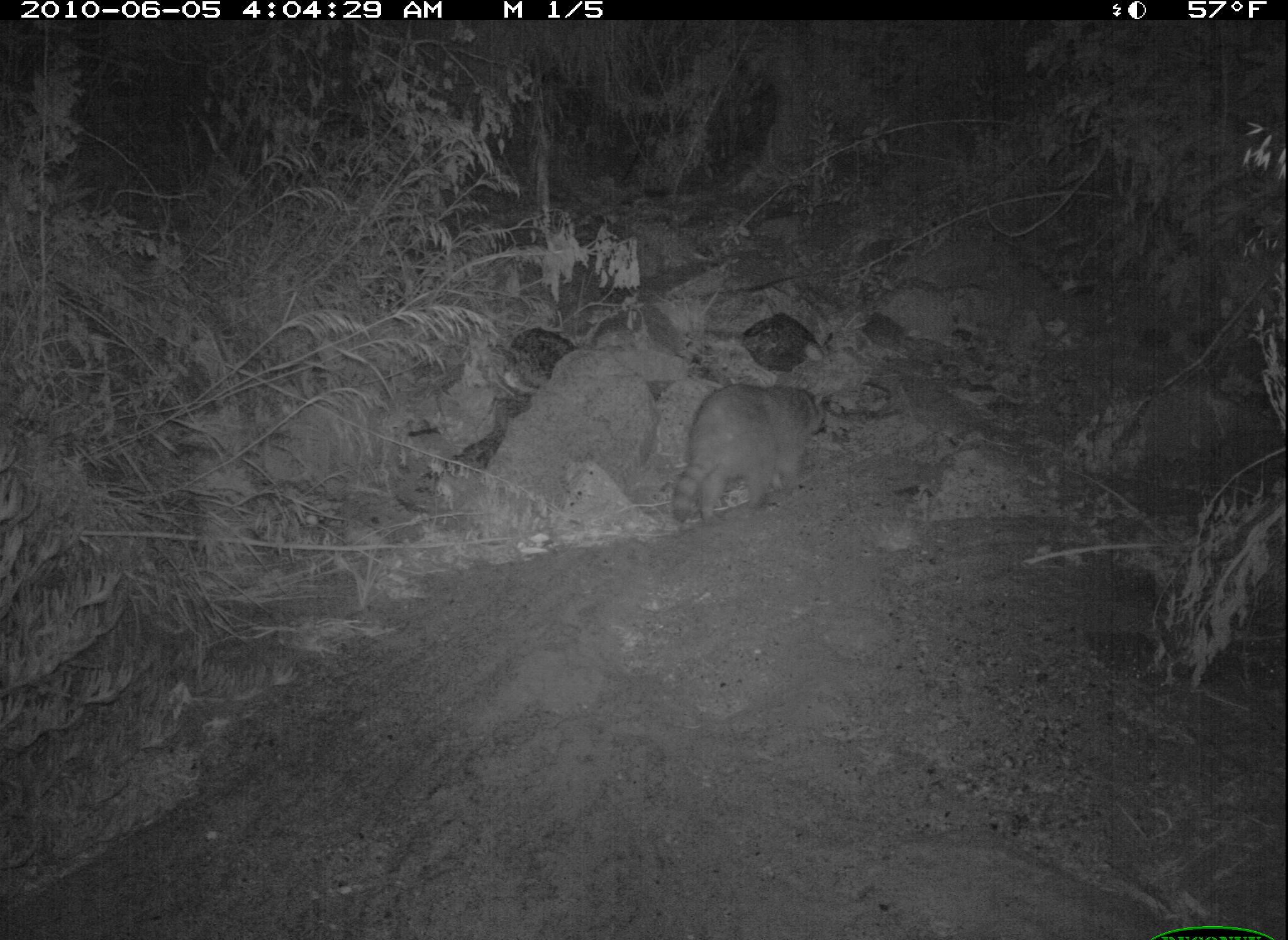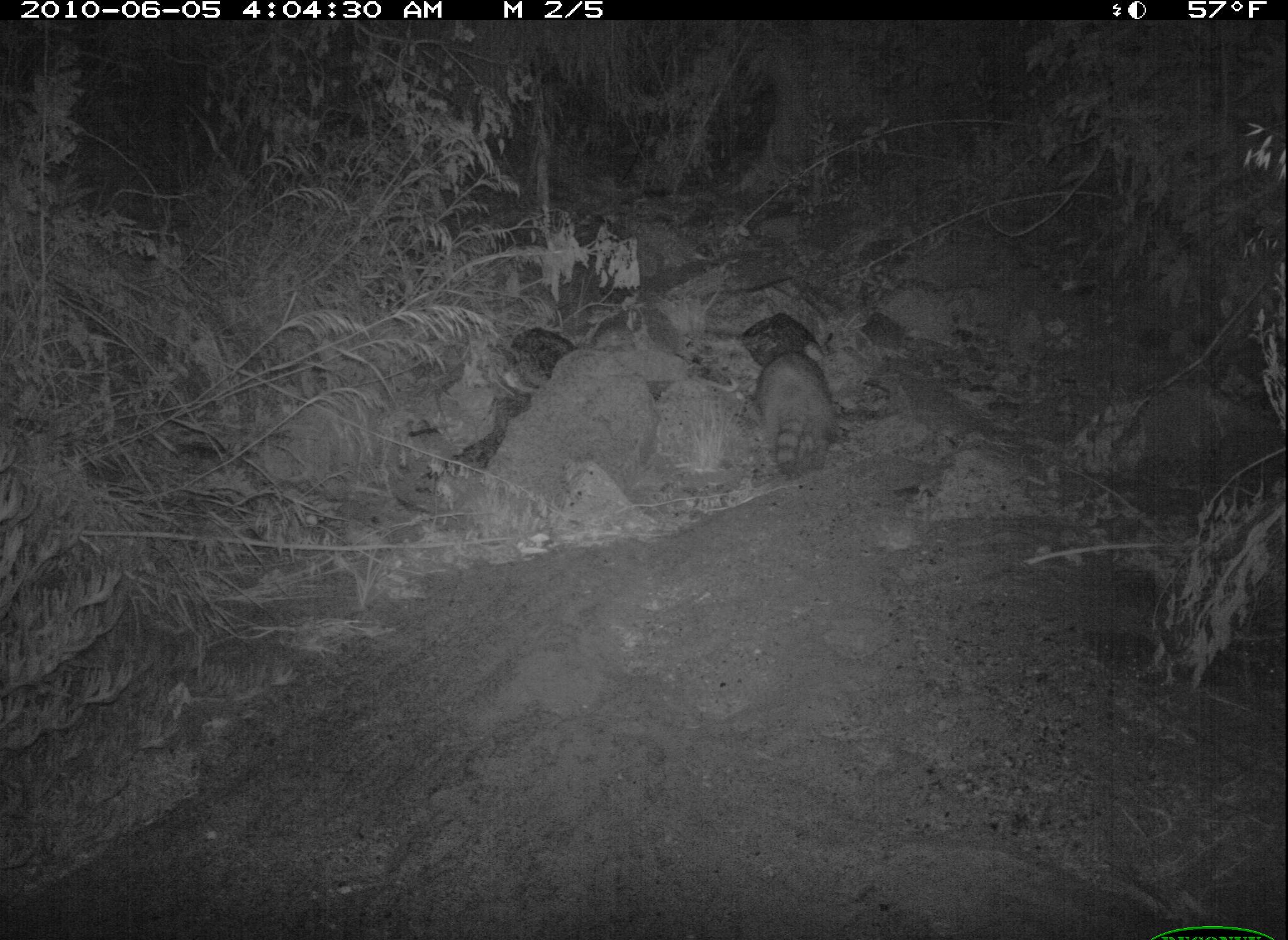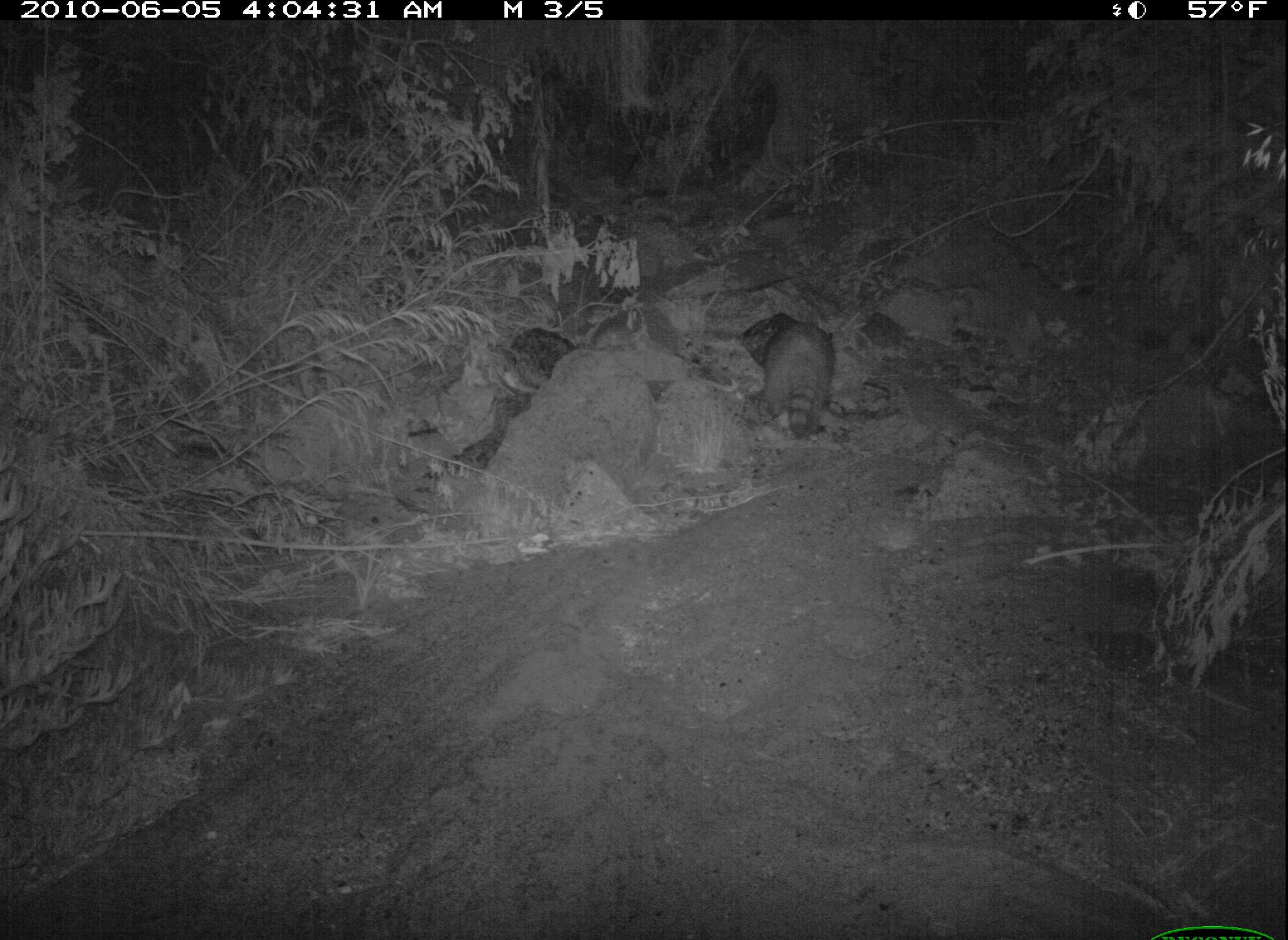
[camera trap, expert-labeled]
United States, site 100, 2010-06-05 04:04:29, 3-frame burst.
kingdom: Animalia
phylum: Chordata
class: Mammalia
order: Carnivora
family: Procyonidae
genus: Procyon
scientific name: Procyon lotor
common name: raccoon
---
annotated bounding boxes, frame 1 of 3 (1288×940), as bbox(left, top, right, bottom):
raccoon: bbox(642, 364, 850, 522)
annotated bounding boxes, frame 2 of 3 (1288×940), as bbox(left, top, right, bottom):
raccoon: bbox(749, 346, 847, 485)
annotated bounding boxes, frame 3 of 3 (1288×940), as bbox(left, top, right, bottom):
raccoon: bbox(760, 317, 841, 446)